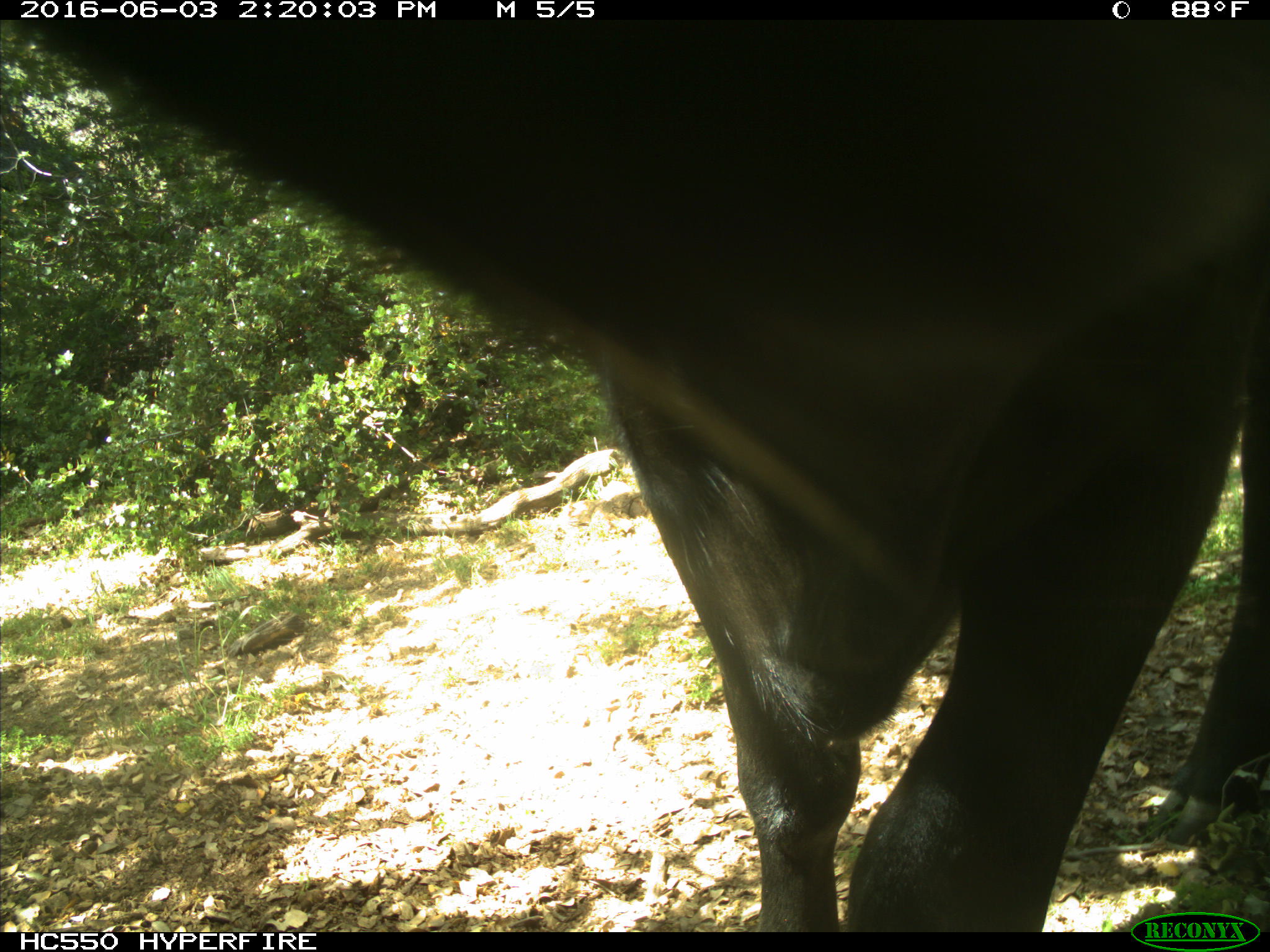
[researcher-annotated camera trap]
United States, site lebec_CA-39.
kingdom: Animalia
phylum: Chordata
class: Mammalia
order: Artiodactyla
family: Bovidae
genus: Bos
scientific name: Bos taurus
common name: domestic cow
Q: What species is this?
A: Bos taurus (domestic cow).